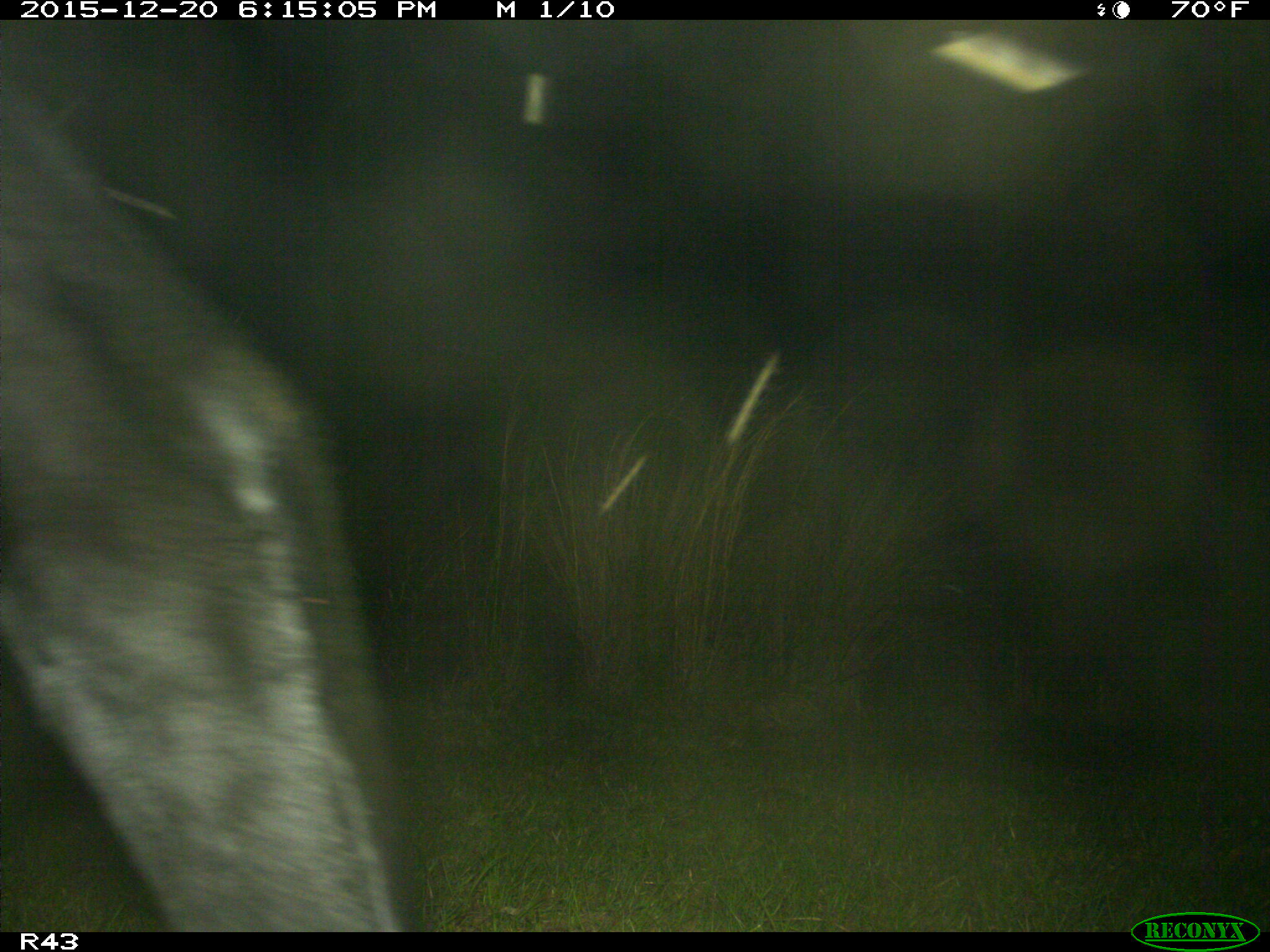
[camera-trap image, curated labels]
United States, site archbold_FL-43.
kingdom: Animalia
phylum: Chordata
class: Mammalia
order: Artiodactyla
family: Bovidae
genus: Bos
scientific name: Bos taurus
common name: domestic cow